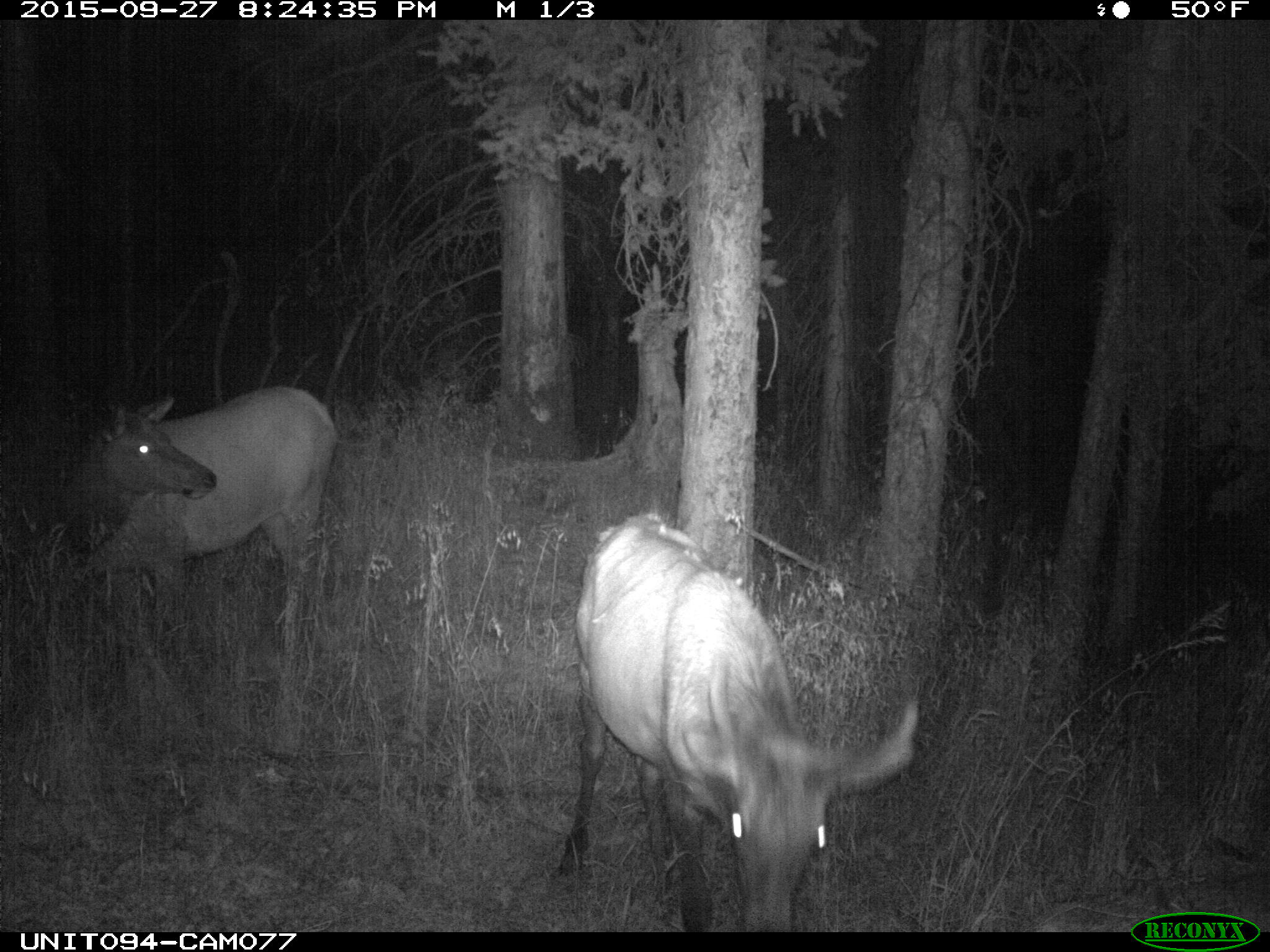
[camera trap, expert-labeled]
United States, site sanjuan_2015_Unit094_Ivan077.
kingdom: Animalia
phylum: Chordata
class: Mammalia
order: Artiodactyla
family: Cervidae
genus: Cervus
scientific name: Cervus elaphus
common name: red deer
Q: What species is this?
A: Cervus elaphus (red deer).